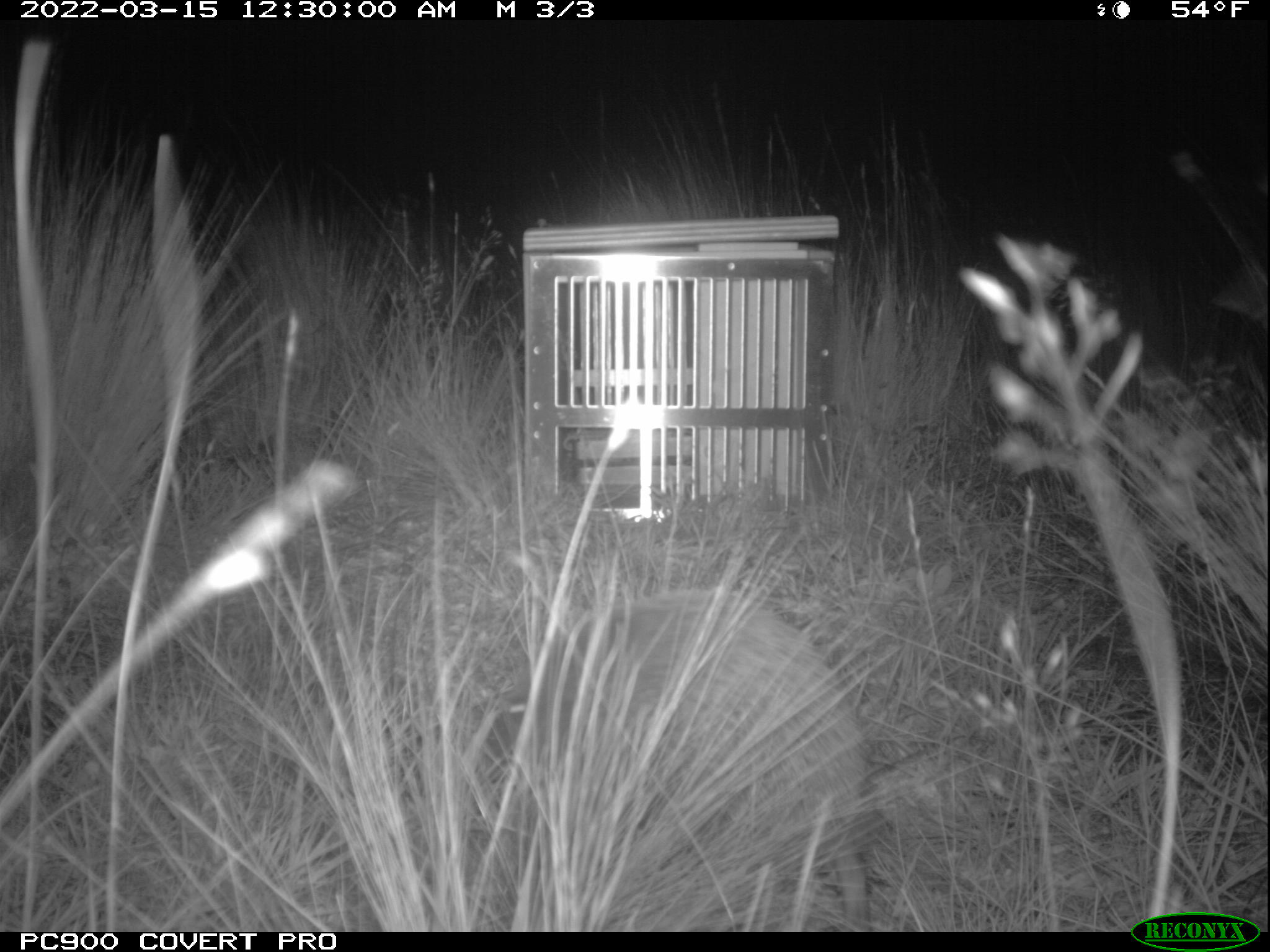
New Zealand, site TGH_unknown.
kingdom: Animalia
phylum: Chordata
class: Mammalia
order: Eulipotyphla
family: Erinaceidae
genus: Erinaceus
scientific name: Erinaceus europaeus europaeus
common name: european hedgehog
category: hedgehog